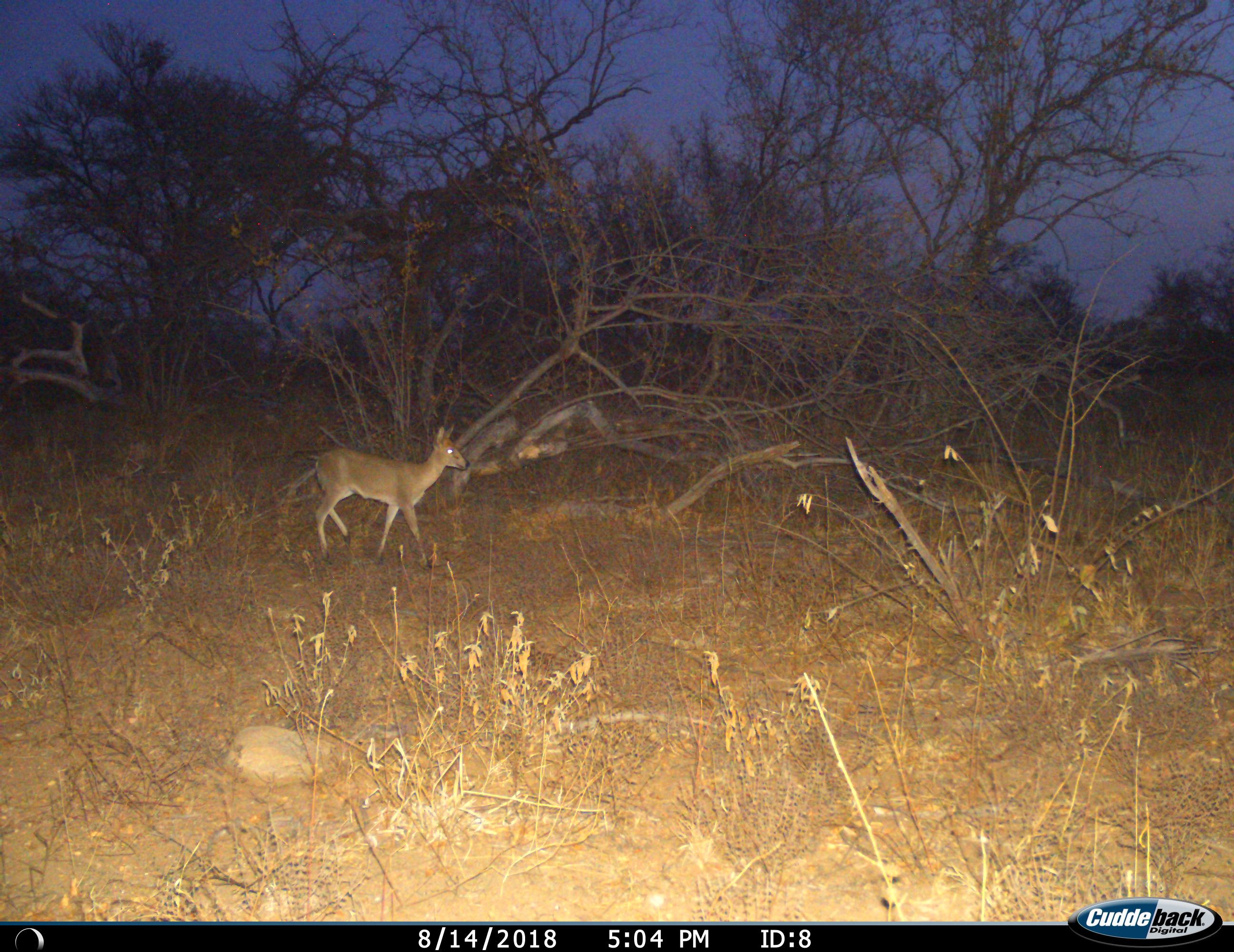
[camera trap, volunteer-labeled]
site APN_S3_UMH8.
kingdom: Animalia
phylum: Chordata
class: Mammalia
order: Artiodactyla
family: Bovidae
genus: Sylvicapra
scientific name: Sylvicapra grimmia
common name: common duiker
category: duikercommongrey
Duikercommongrey (common duiker) (Sylvicapra grimmia), count 1. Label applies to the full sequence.